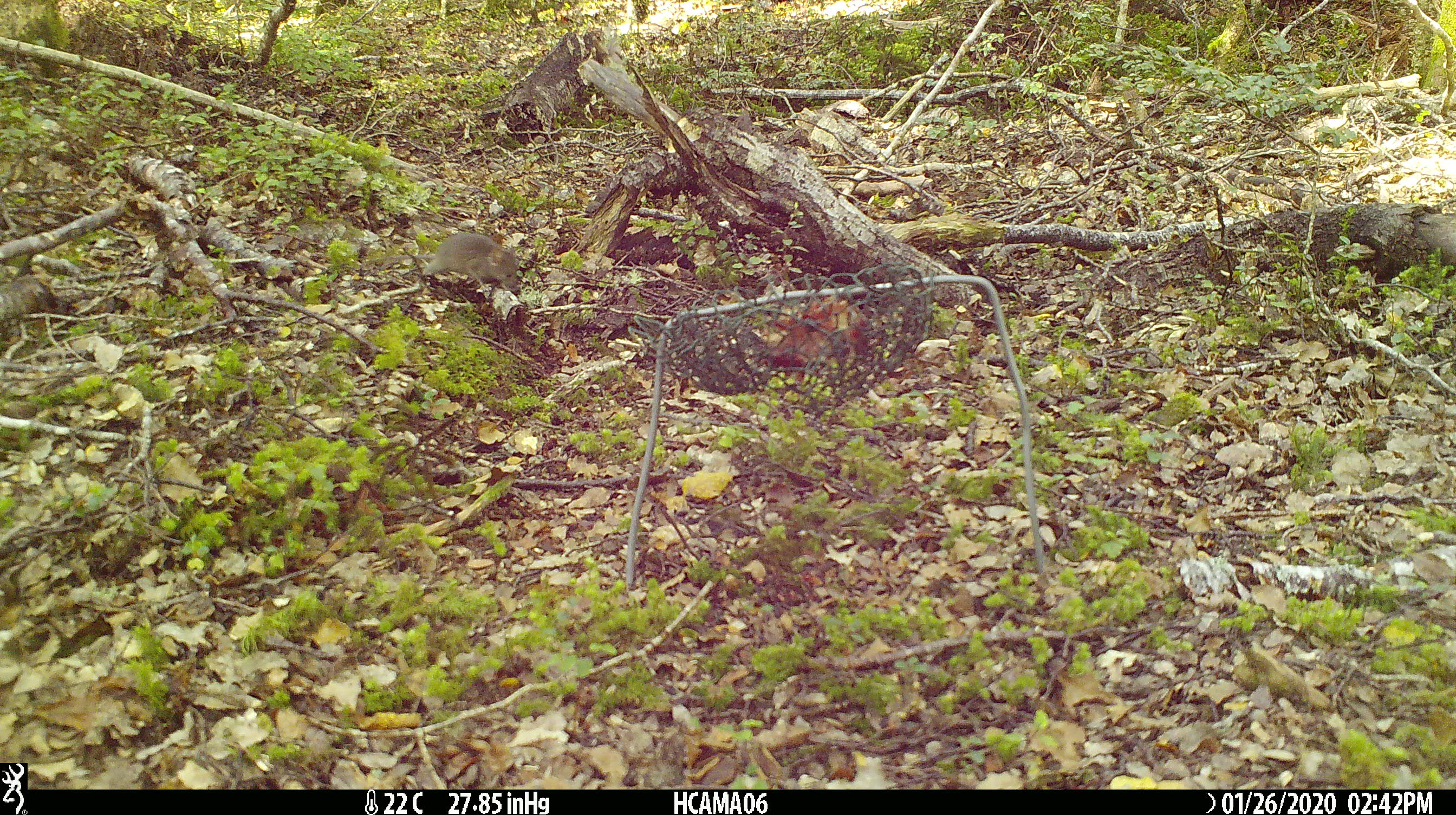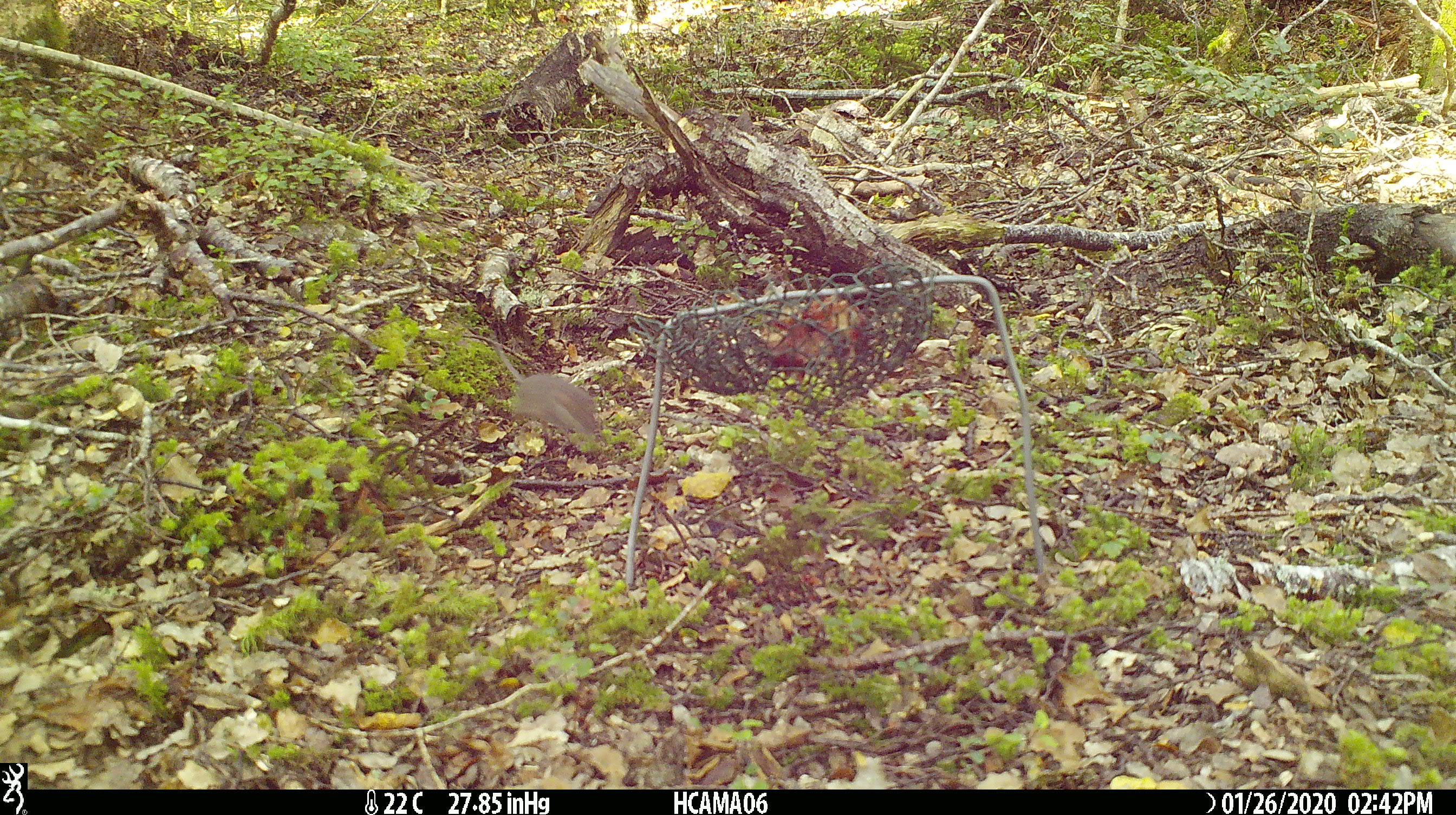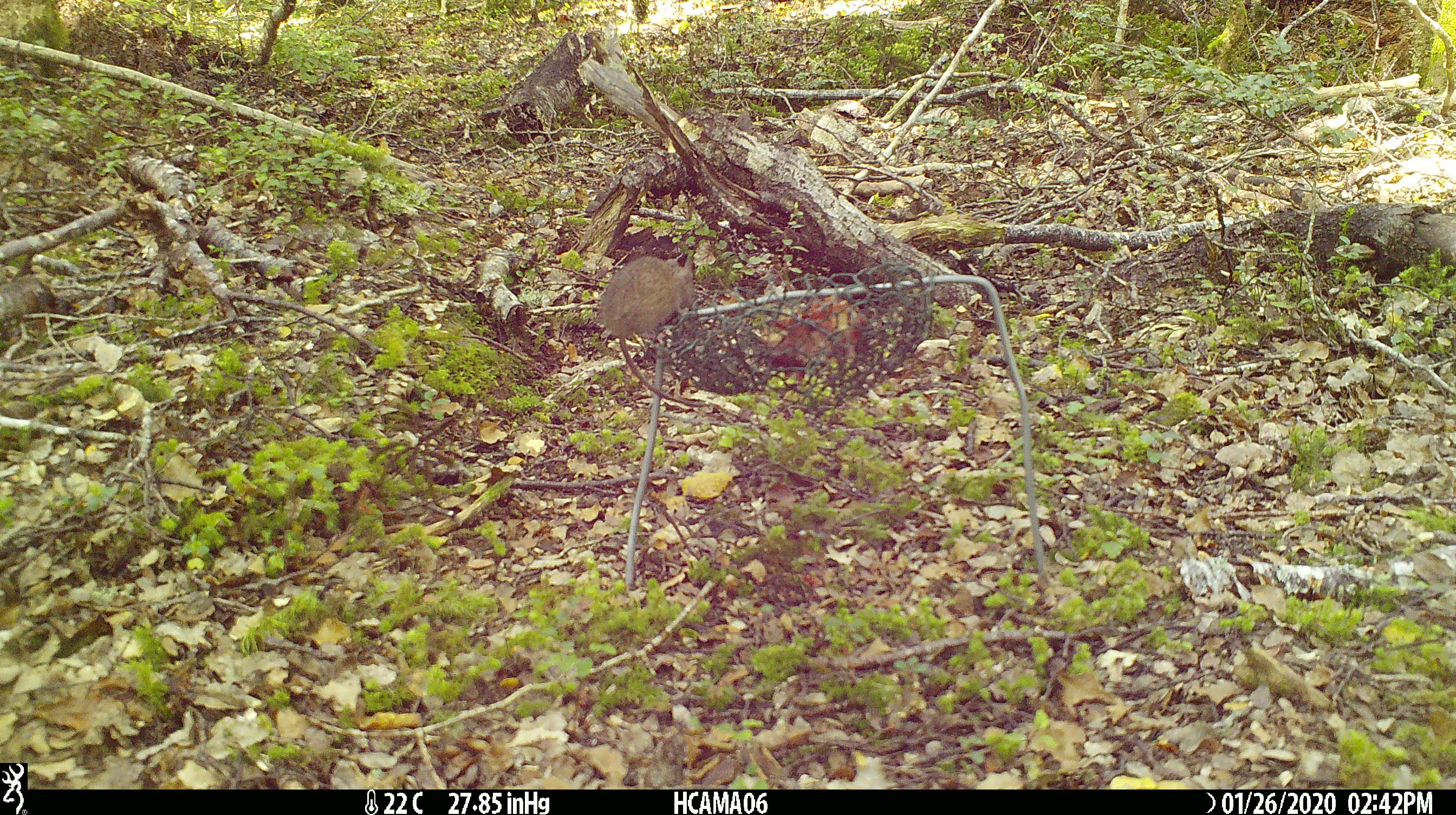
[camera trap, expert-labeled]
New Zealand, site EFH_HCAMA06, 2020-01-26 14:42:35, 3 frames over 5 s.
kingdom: Animalia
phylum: Chordata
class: Mammalia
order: Rodentia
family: Muridae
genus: Mus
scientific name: Mus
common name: mouse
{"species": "mouse (Mus)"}